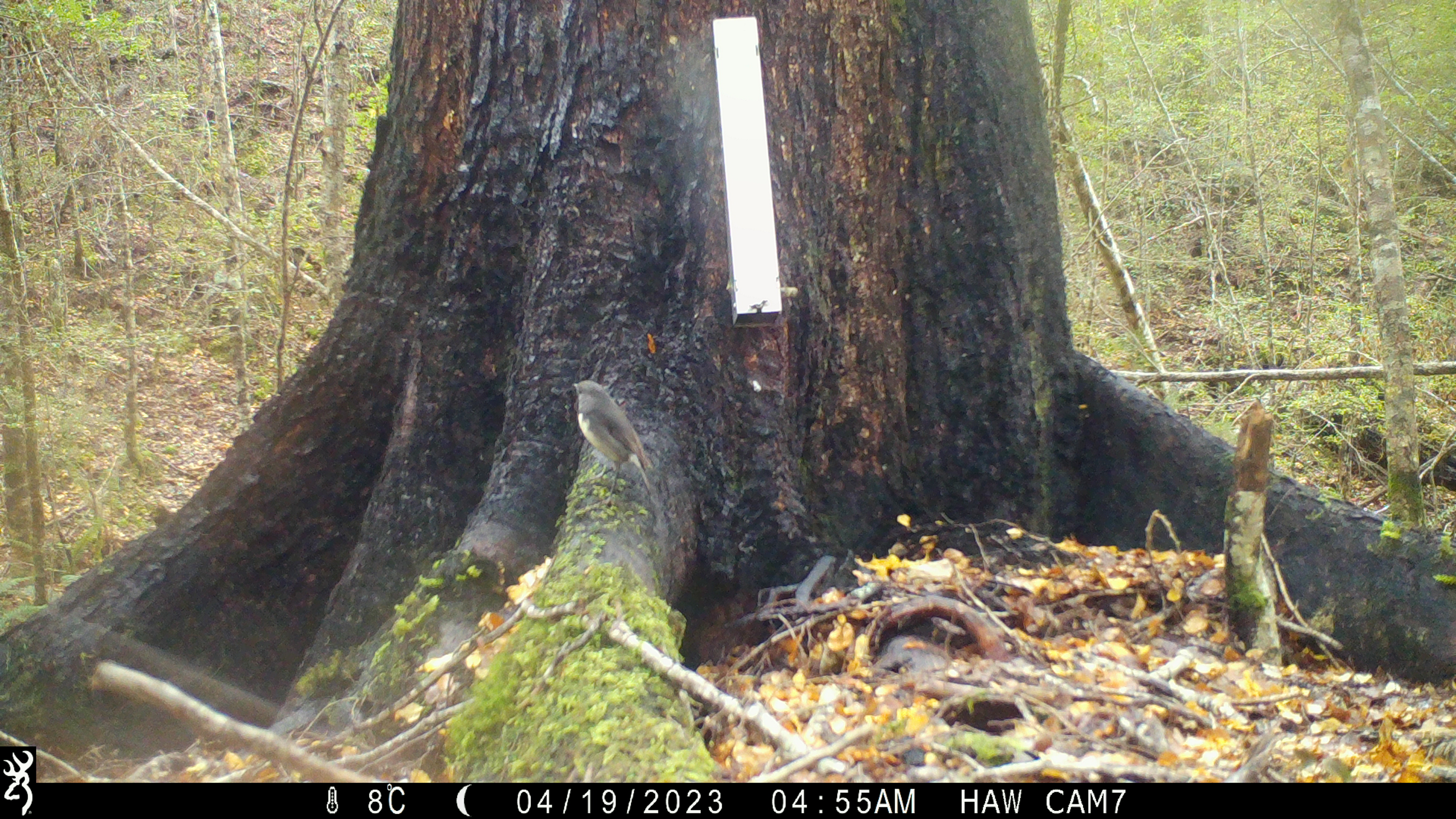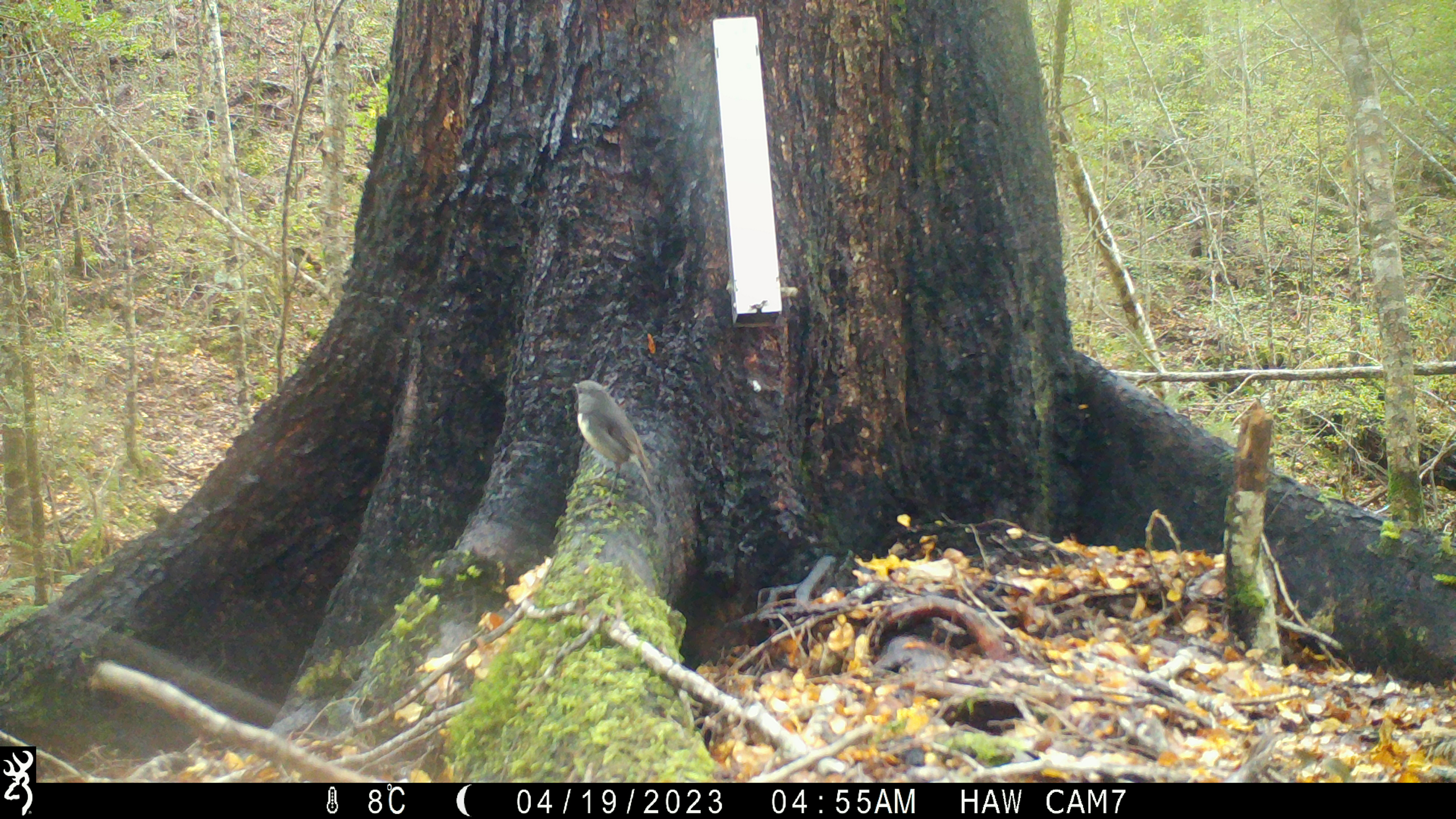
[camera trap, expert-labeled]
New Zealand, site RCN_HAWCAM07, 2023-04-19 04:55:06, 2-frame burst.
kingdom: Animalia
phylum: Chordata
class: Aves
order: Passeriformes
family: Petroicidae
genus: Petroica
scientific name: Petroica australis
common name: new zealand robin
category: robin